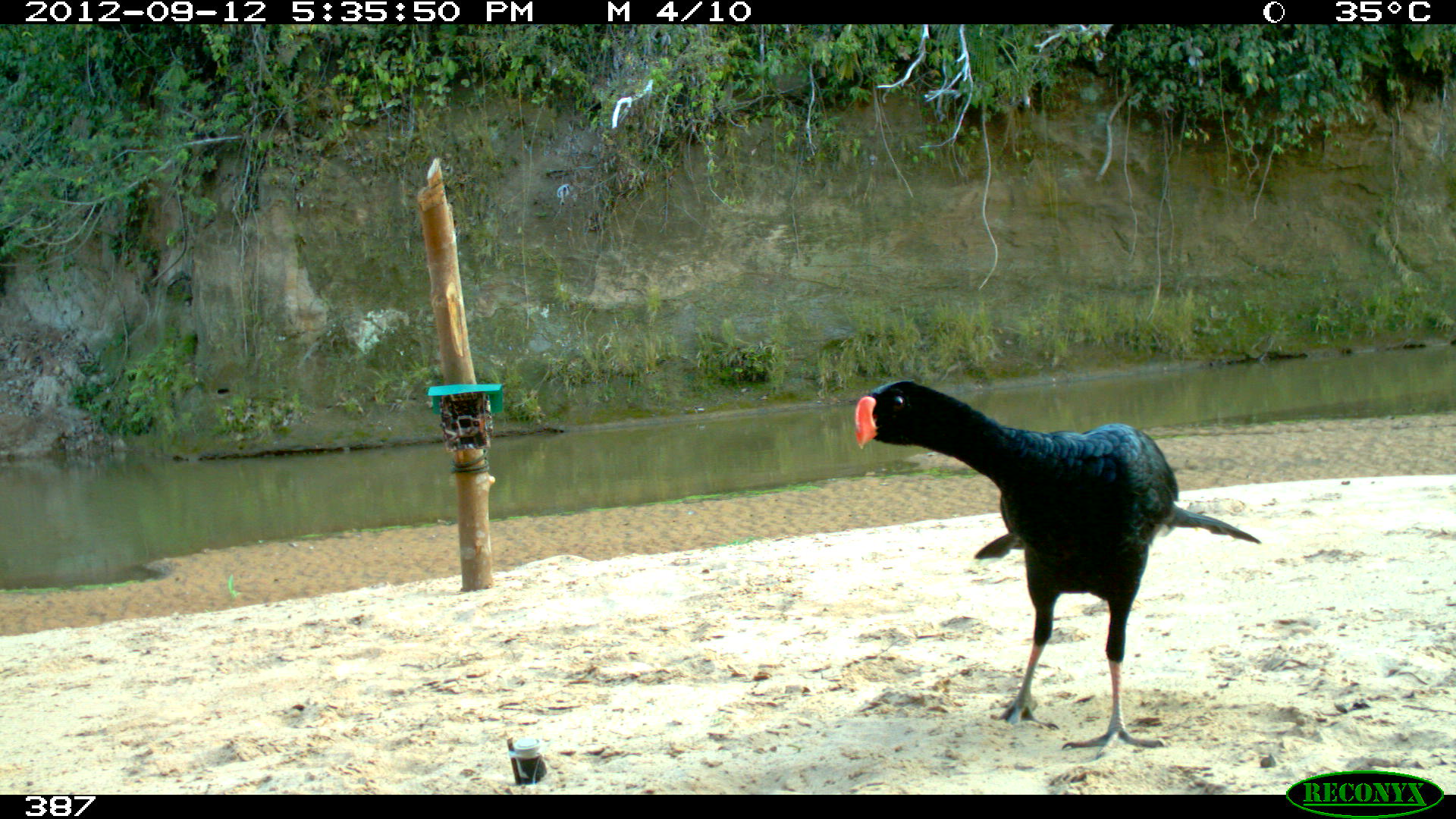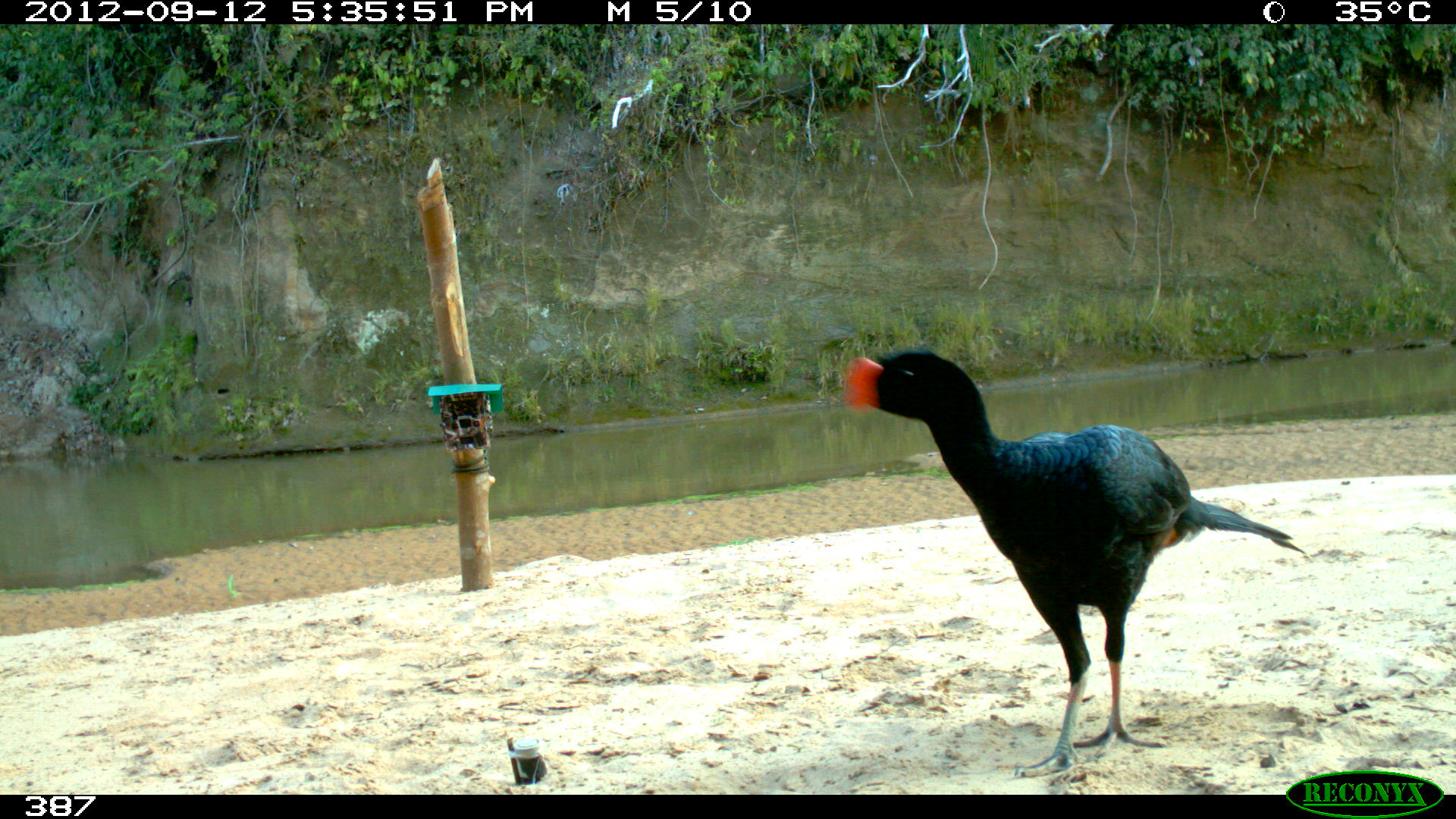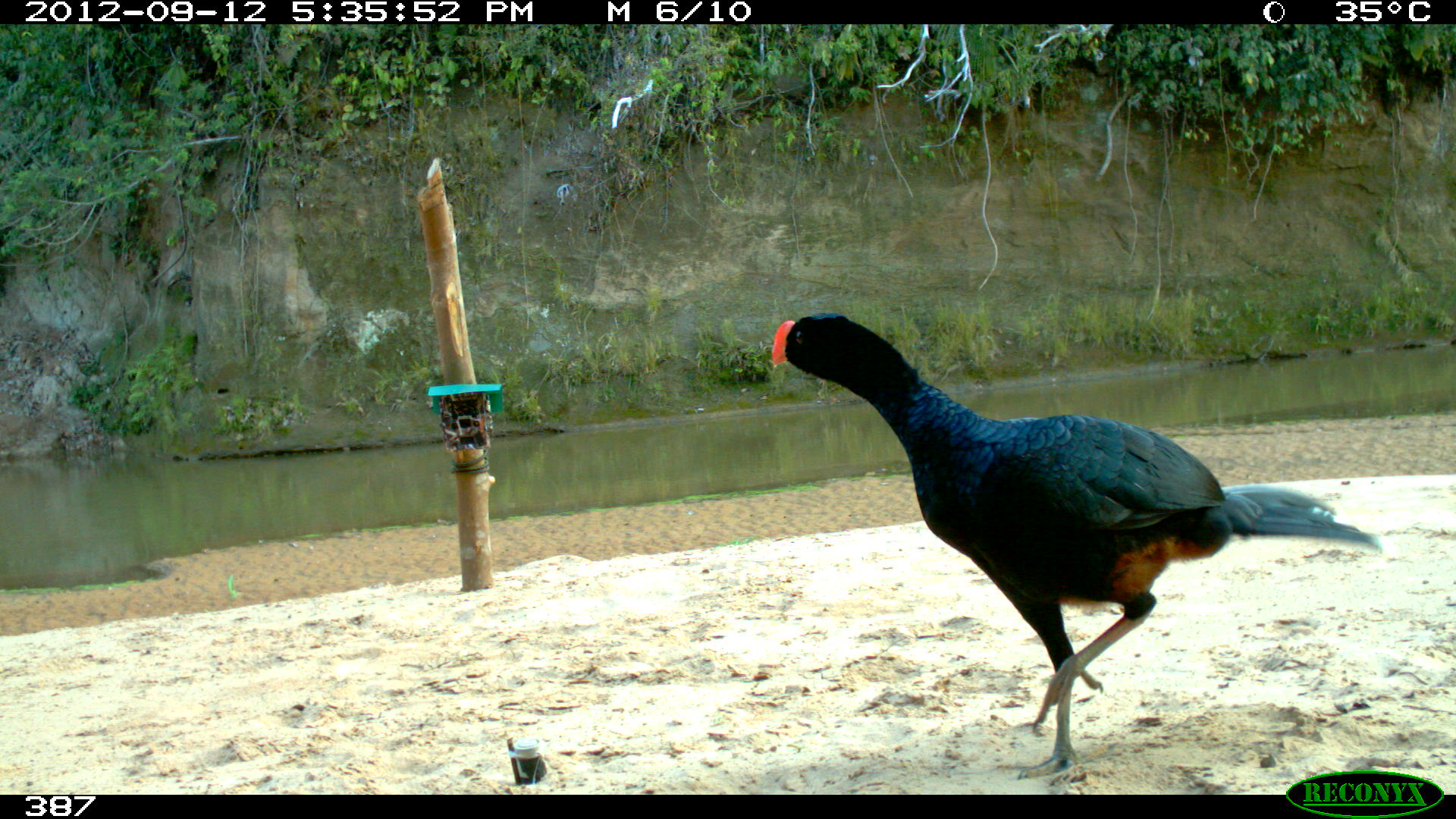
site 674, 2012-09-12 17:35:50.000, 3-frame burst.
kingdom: Animalia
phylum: Chordata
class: Aves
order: Galliformes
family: Cracidae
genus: Mitu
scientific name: Mitu tuberosum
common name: razor-billed curassow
Mitu tuberosum (razor-billed curassow).